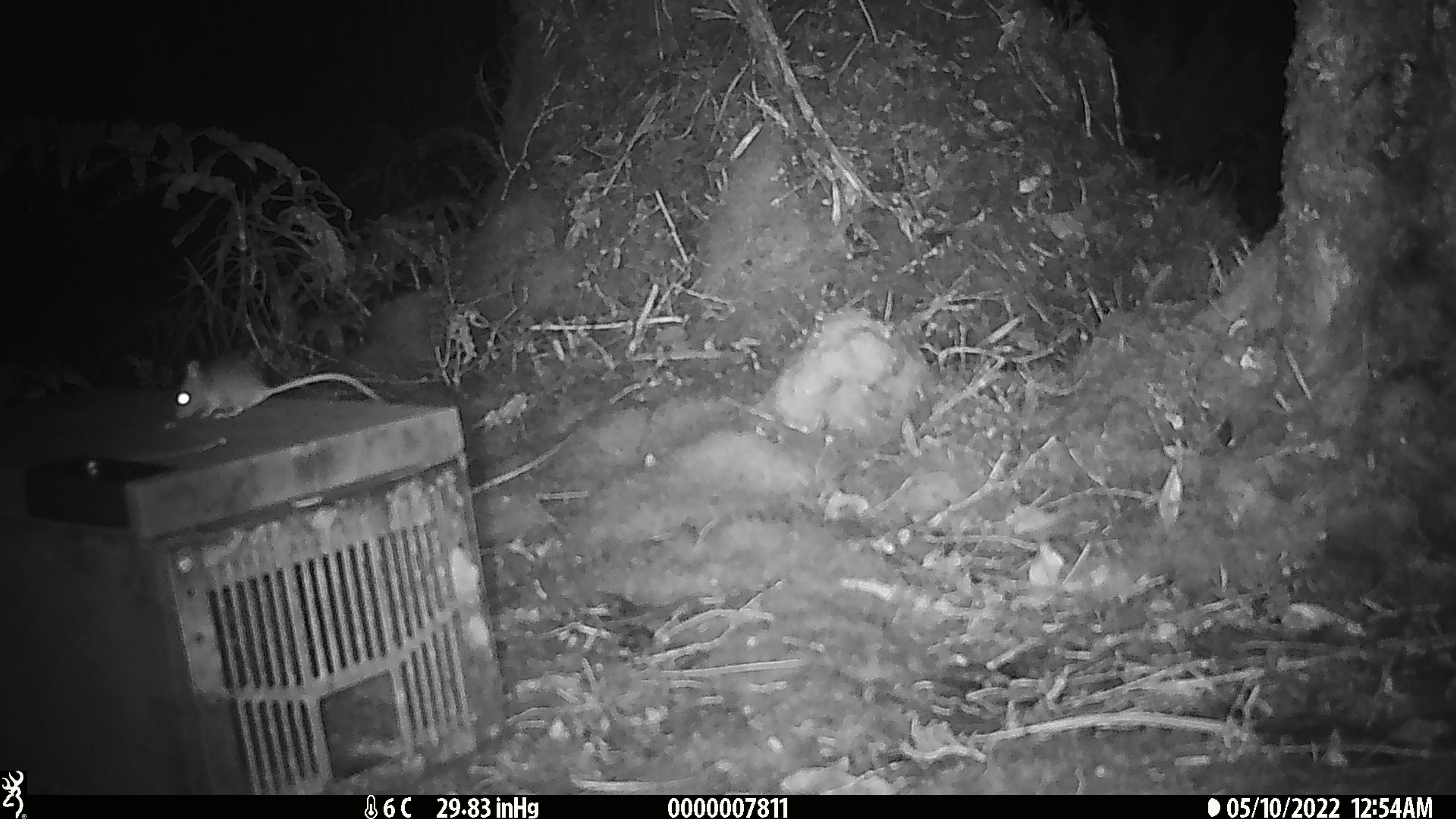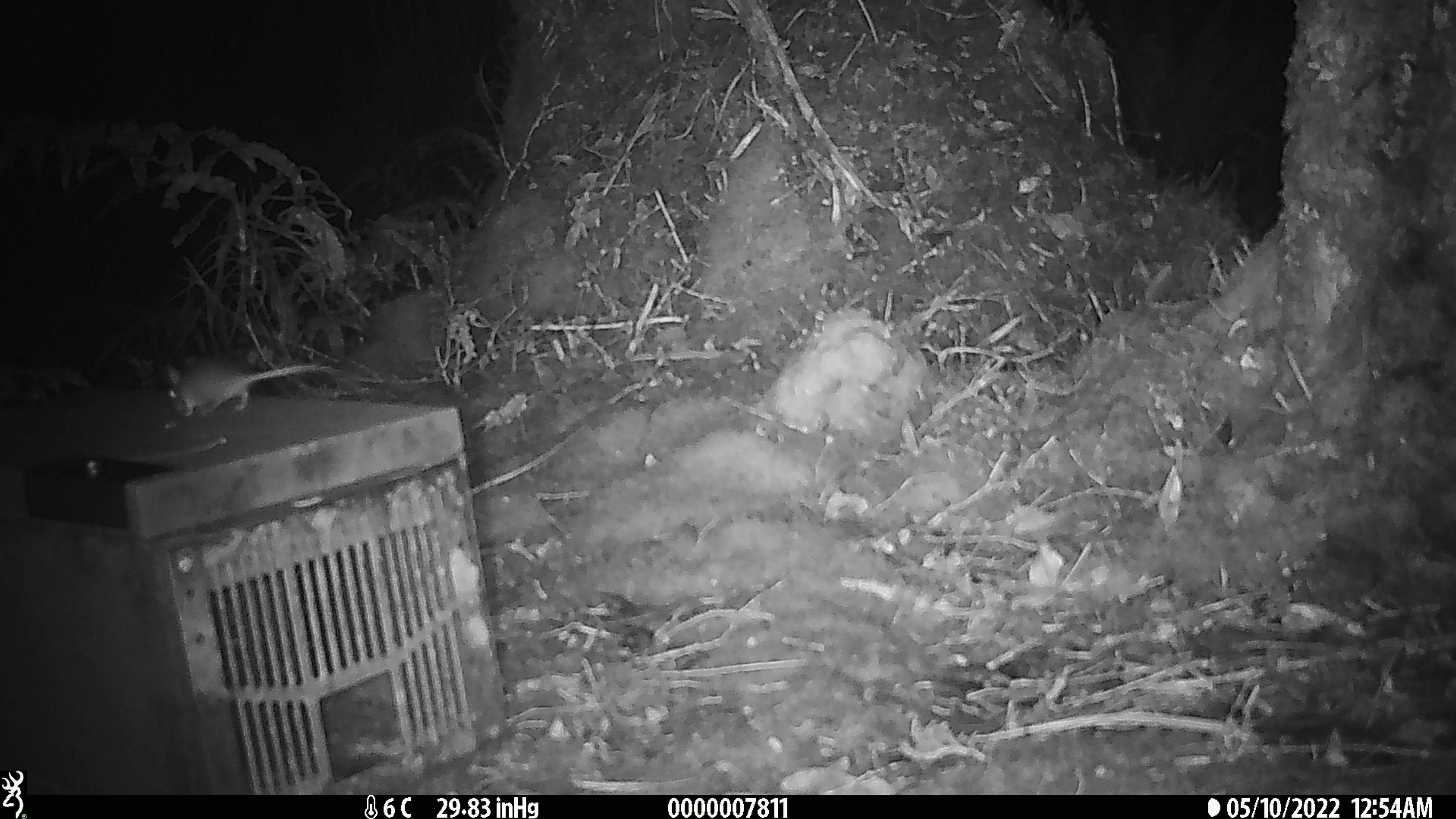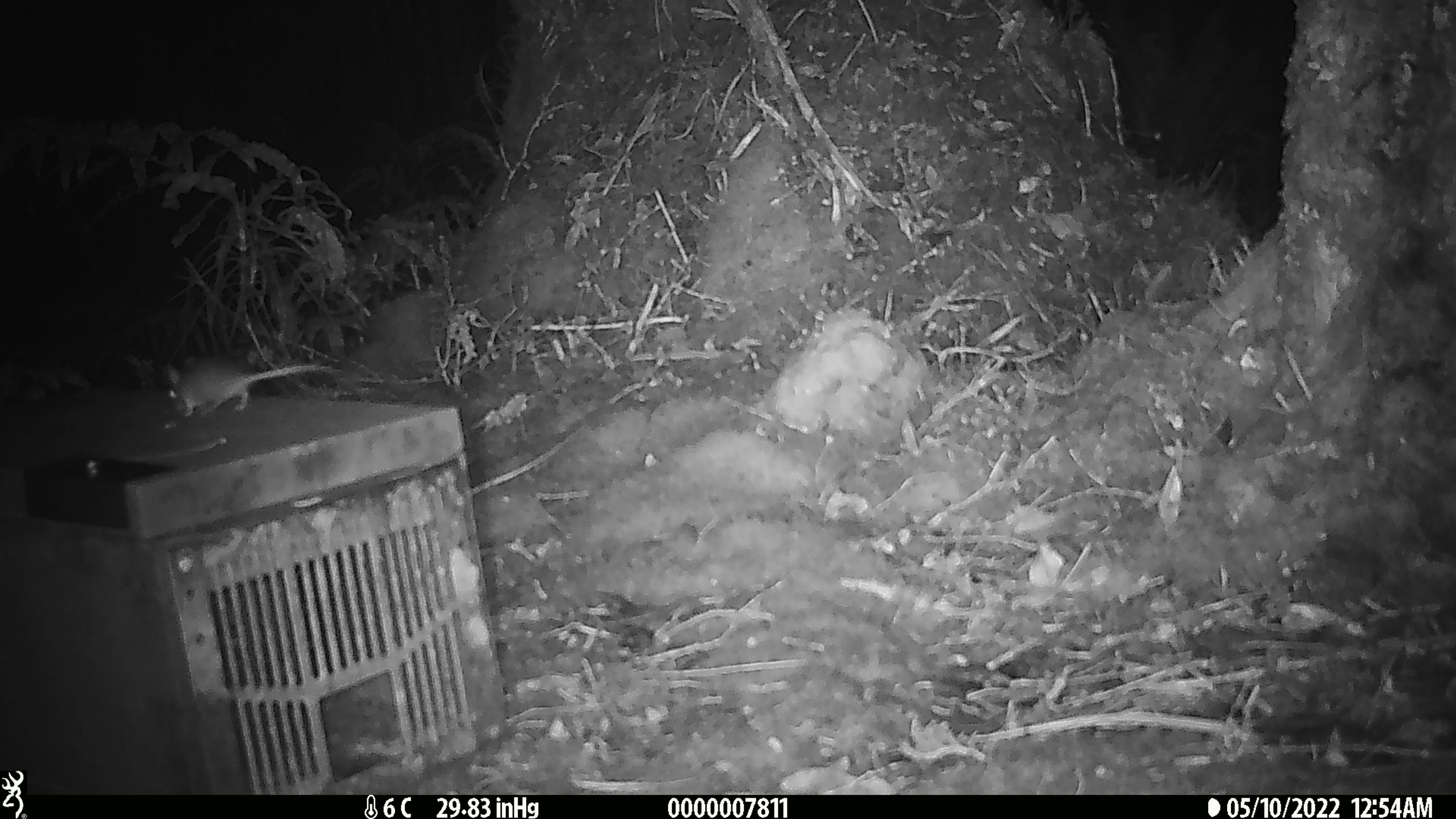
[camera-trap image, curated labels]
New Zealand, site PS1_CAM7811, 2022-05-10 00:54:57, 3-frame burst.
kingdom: Animalia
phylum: Chordata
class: Mammalia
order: Rodentia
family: Muridae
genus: Mus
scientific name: Mus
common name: mouse